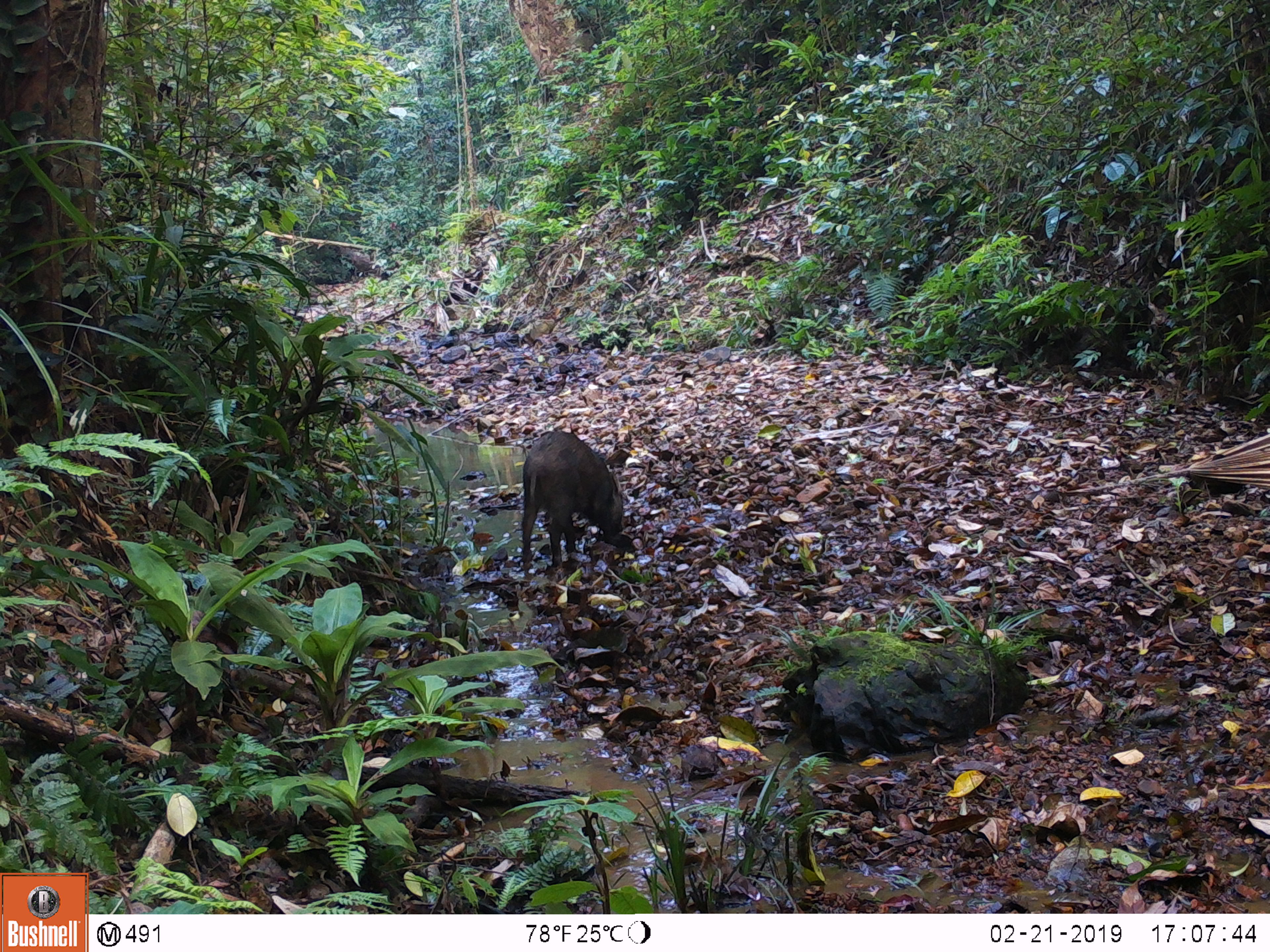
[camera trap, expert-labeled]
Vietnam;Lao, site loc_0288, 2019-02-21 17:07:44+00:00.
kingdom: Animalia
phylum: Chordata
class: Mammalia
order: Artiodactyla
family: Suidae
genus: Sus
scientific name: Sus scrofa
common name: eurasian wild pig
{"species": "eurasian wild pig (Sus scrofa)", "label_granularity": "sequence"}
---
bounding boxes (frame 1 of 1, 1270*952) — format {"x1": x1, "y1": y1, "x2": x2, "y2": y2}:
eurasian wild pig: {"x1": 519, "y1": 429, "x2": 630, "y2": 573}